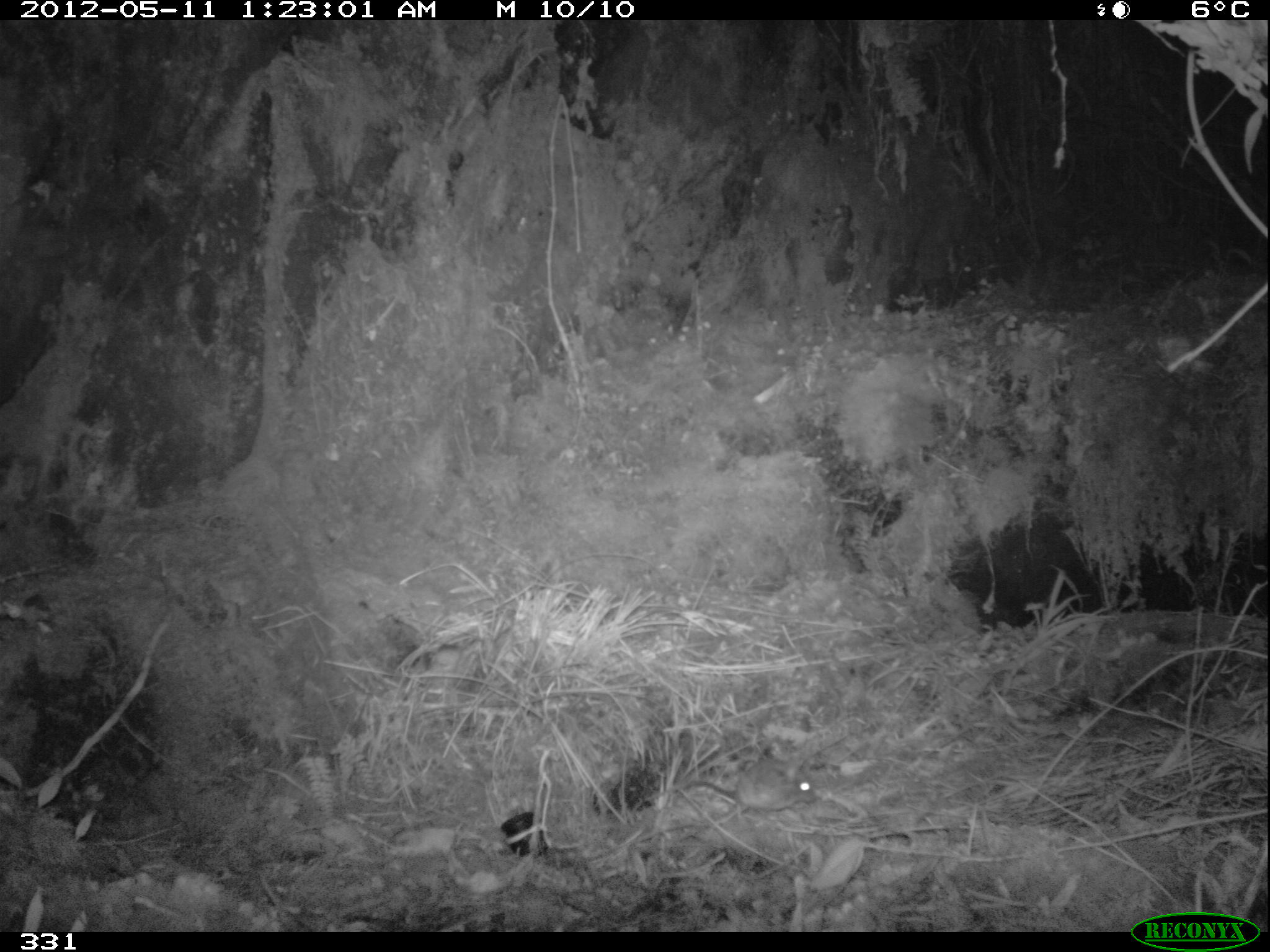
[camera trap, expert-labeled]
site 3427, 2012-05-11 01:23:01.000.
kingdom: Animalia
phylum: Chordata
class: Mammalia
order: Rodentia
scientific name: Rodentia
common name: rodents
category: unknown rodent